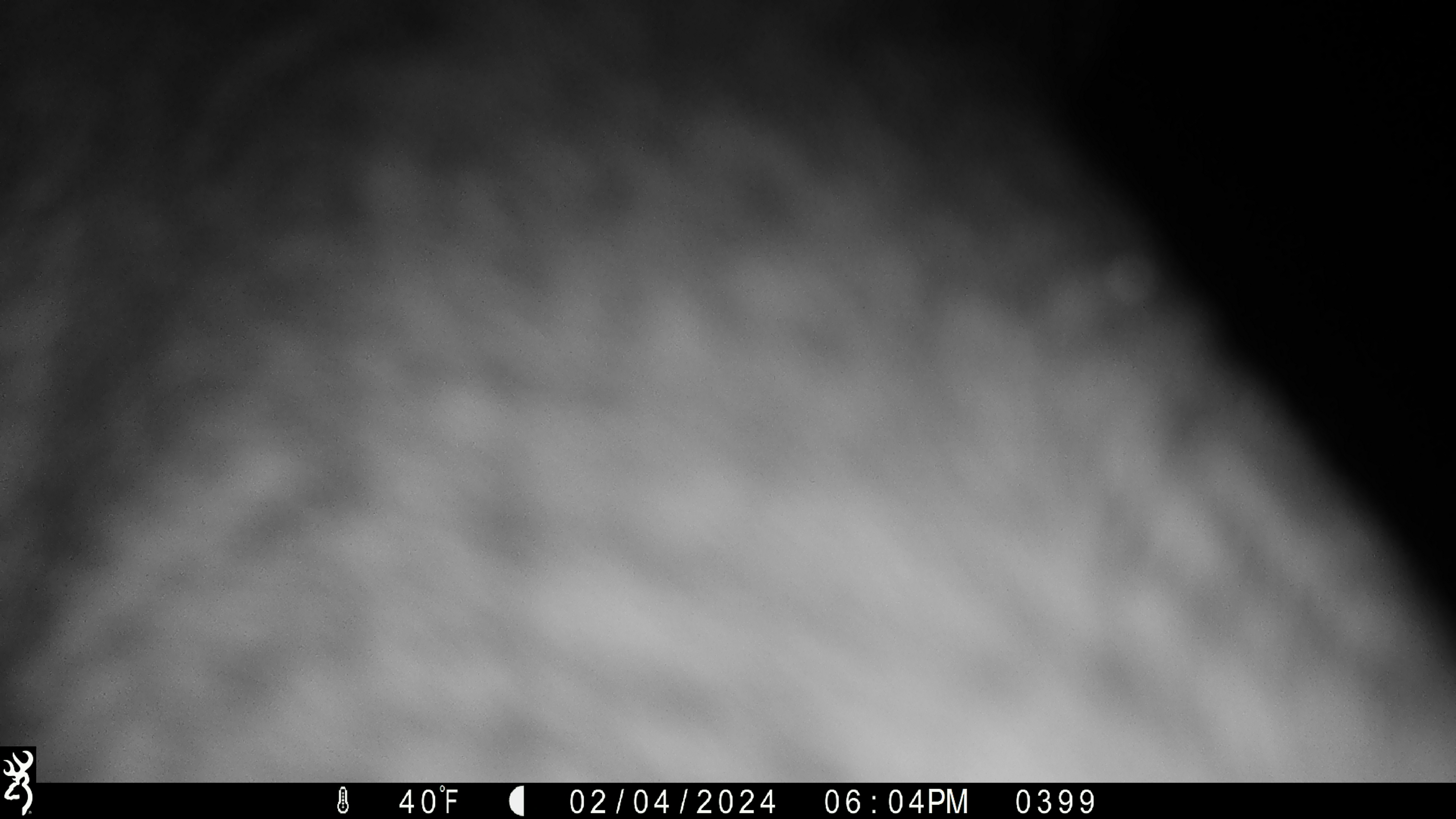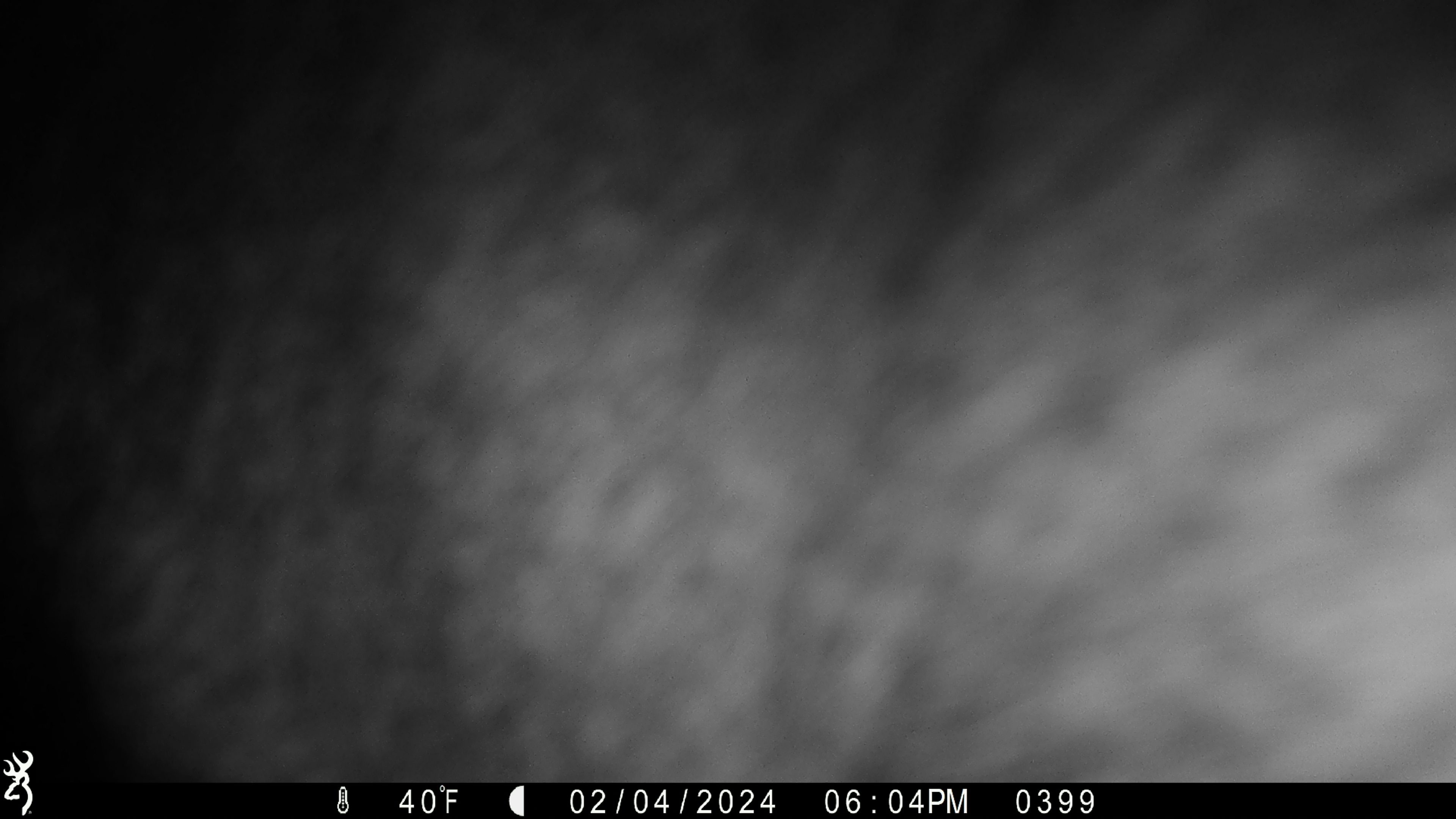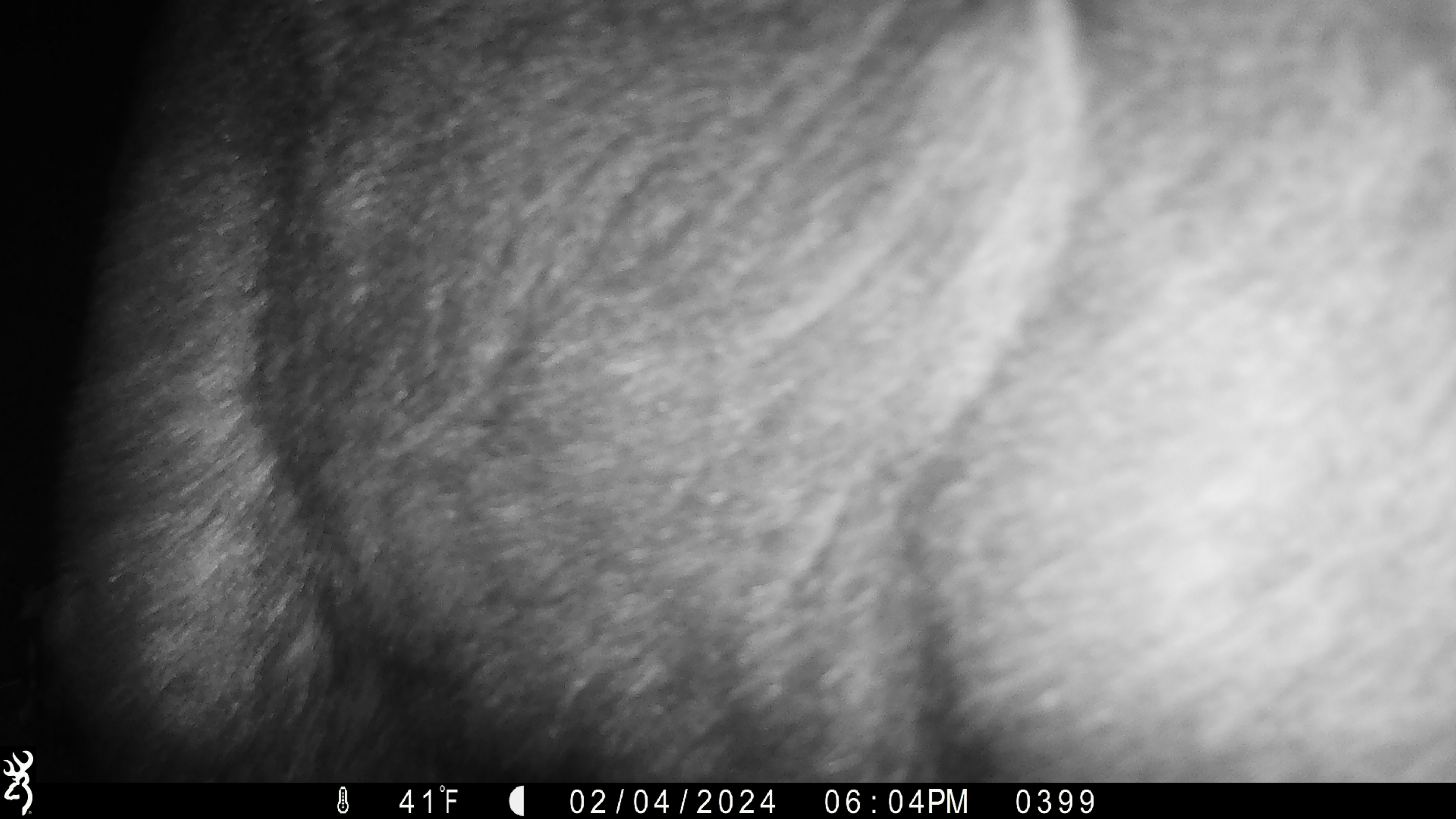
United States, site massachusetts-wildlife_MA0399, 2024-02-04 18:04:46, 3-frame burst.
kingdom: Animalia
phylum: Chordata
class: Mammalia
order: Artiodactyla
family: Cervidae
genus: Alces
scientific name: Alces alces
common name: moose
Moose (Alces alces).